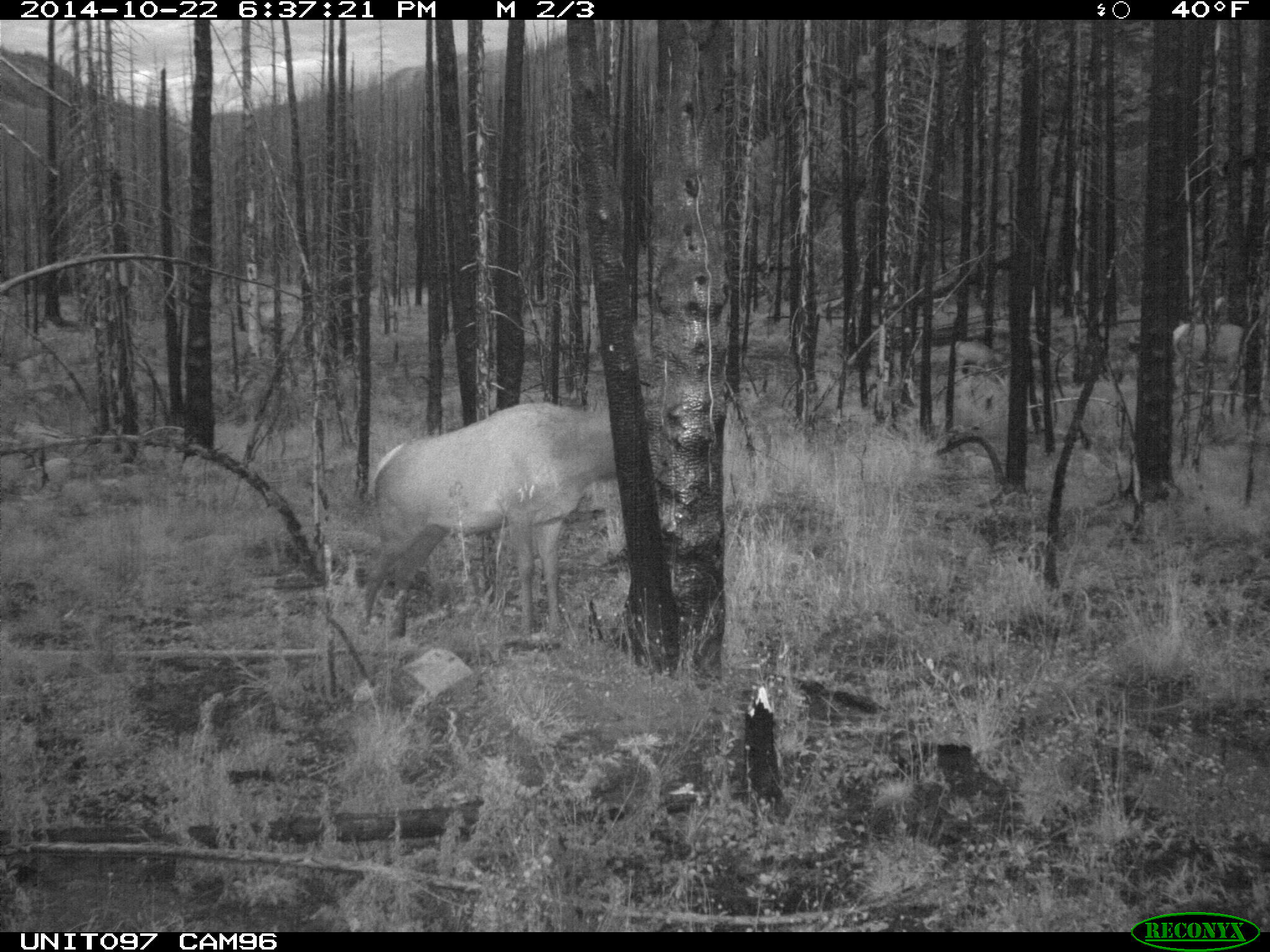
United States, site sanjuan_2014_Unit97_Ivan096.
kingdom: Animalia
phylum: Chordata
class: Mammalia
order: Artiodactyla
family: Cervidae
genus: Cervus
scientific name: Cervus elaphus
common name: red deer